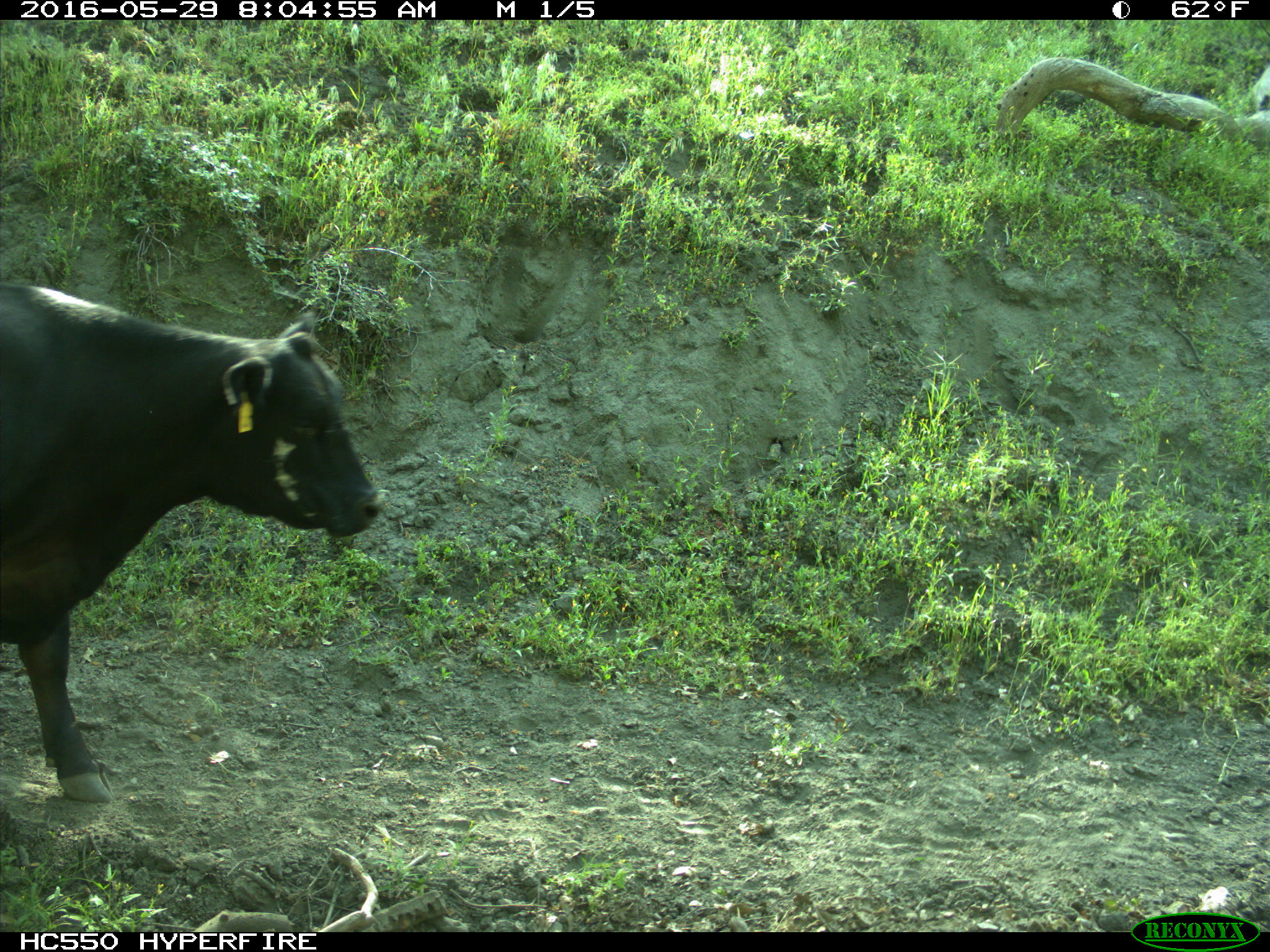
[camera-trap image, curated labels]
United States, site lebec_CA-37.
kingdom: Animalia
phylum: Chordata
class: Mammalia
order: Artiodactyla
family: Bovidae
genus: Bos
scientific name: Bos taurus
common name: domestic cow